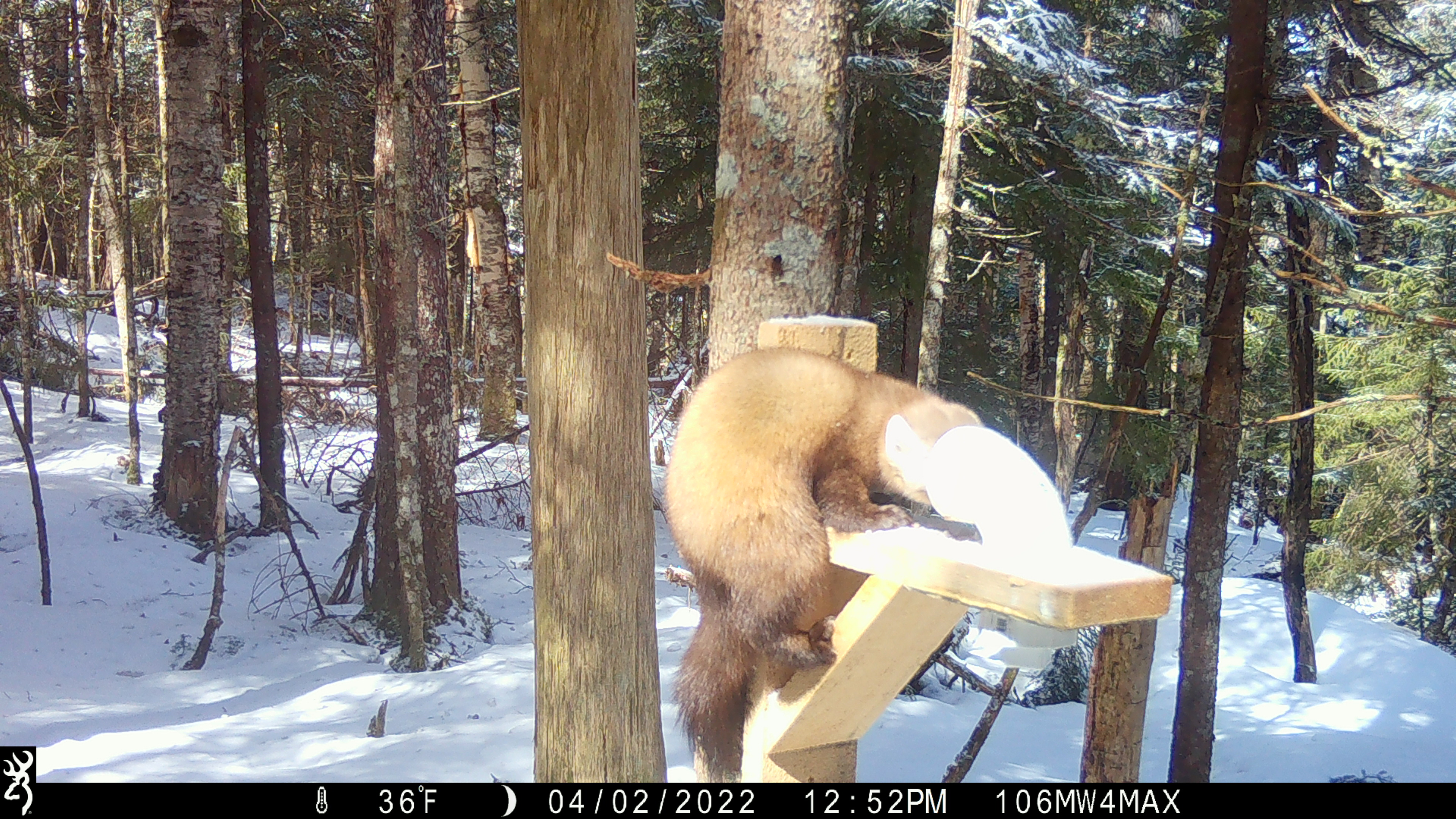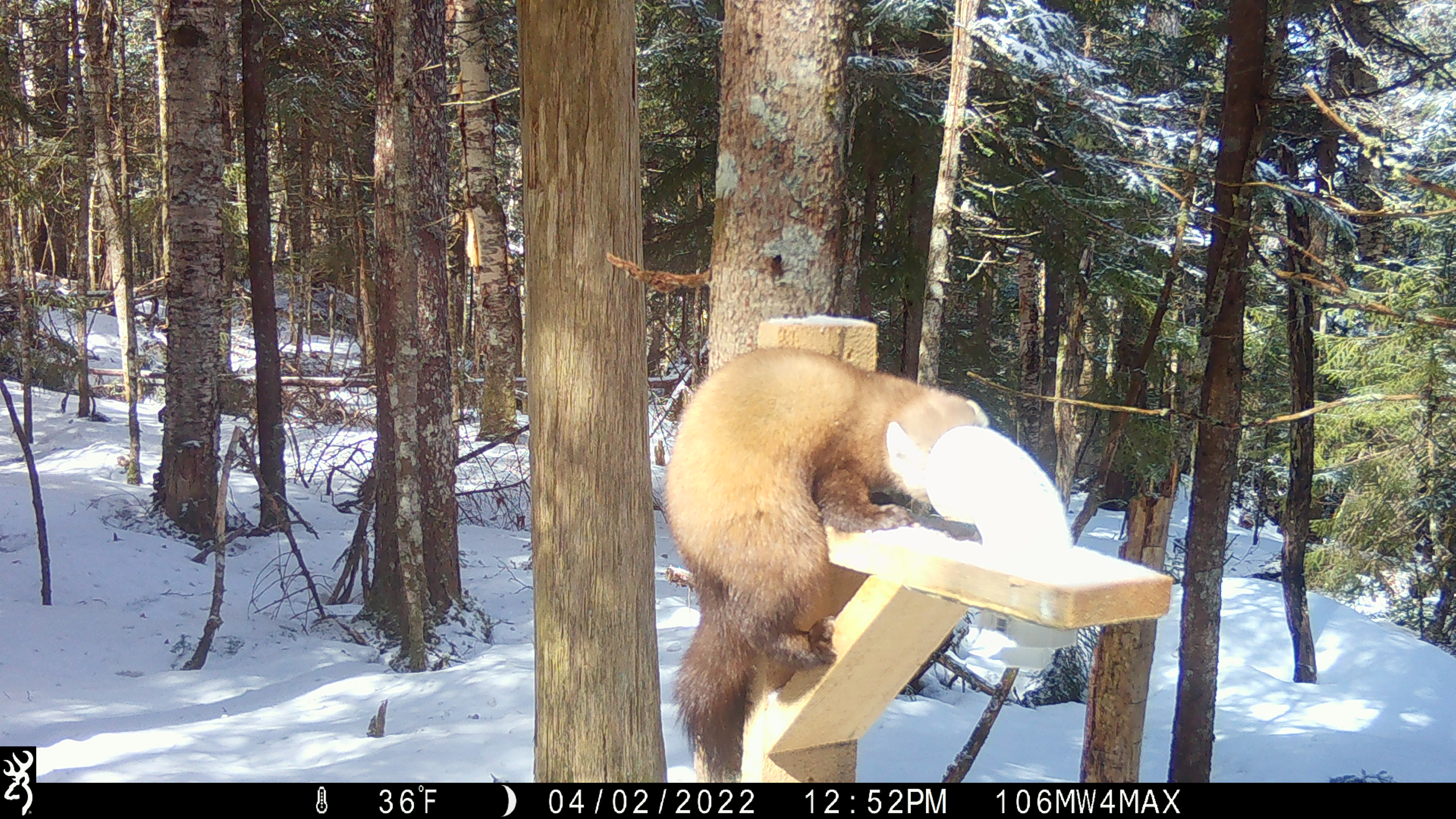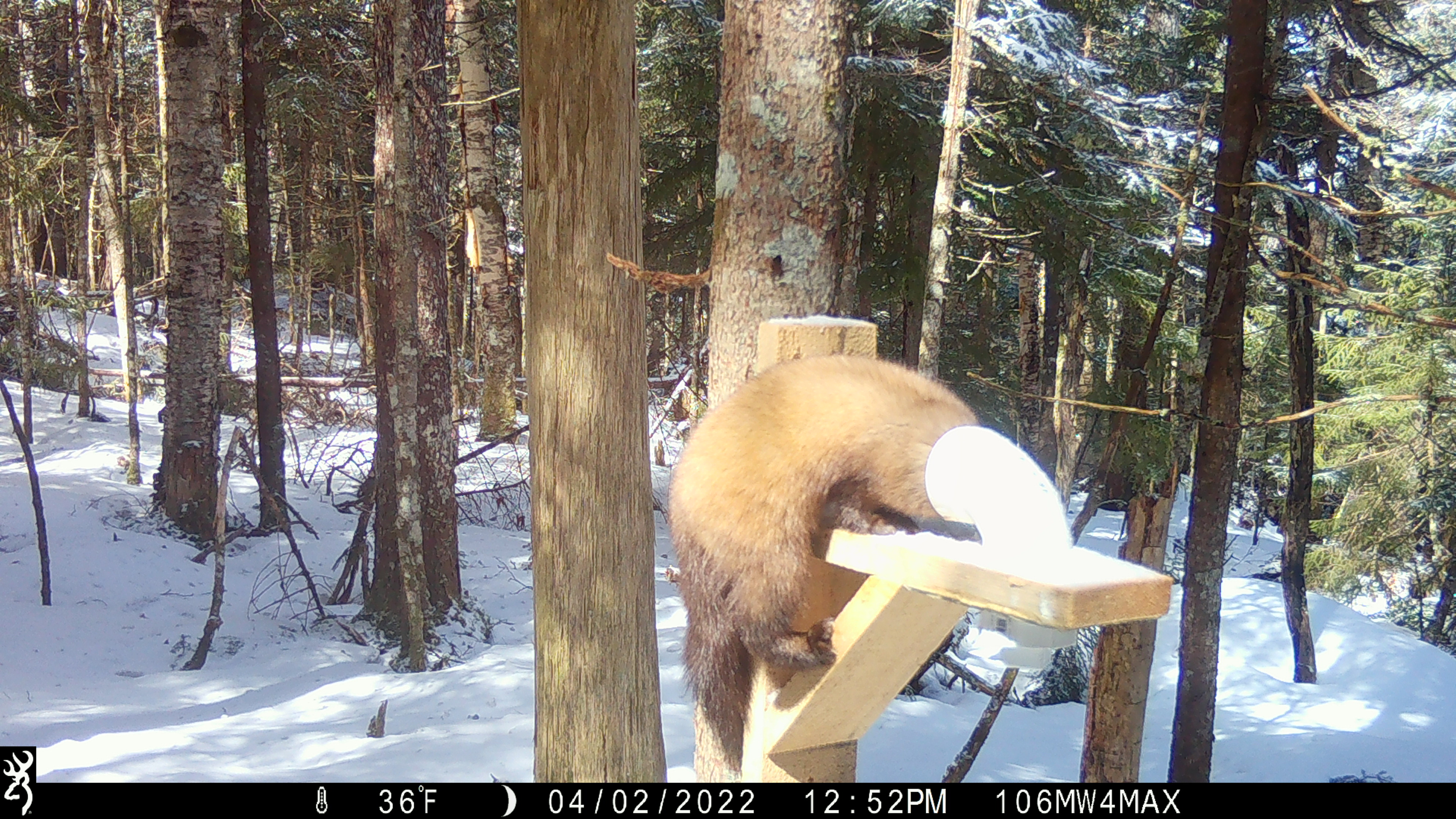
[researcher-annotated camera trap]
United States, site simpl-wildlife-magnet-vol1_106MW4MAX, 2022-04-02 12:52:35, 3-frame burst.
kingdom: Animalia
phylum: Chordata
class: Mammalia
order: Carnivora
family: Mustelidae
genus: Martes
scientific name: Martes americana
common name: american marten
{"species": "american marten (Martes americana)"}